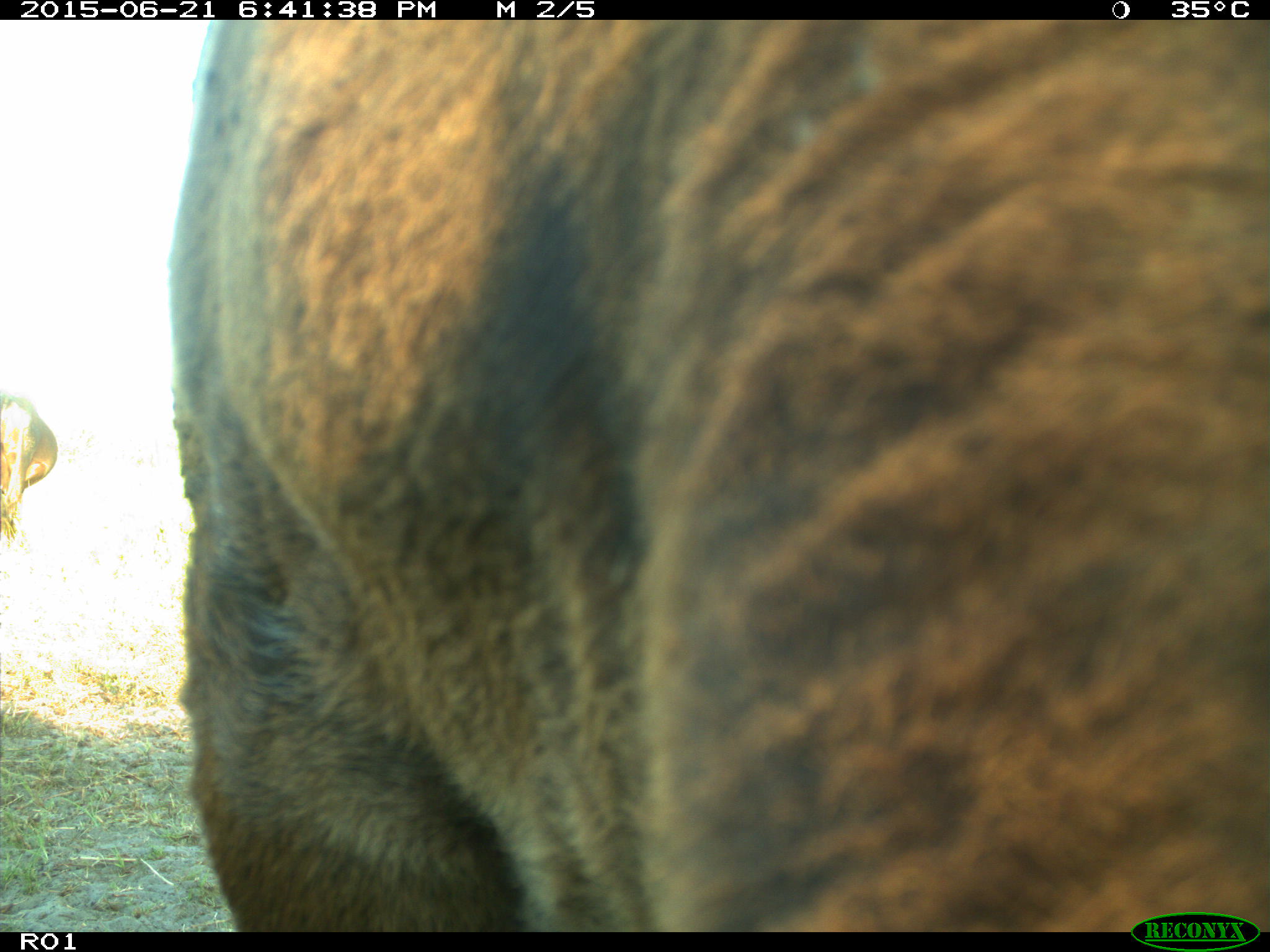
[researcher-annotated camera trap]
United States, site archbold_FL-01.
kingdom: Animalia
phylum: Chordata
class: Mammalia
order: Artiodactyla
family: Bovidae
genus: Bos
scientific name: Bos taurus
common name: domestic cow